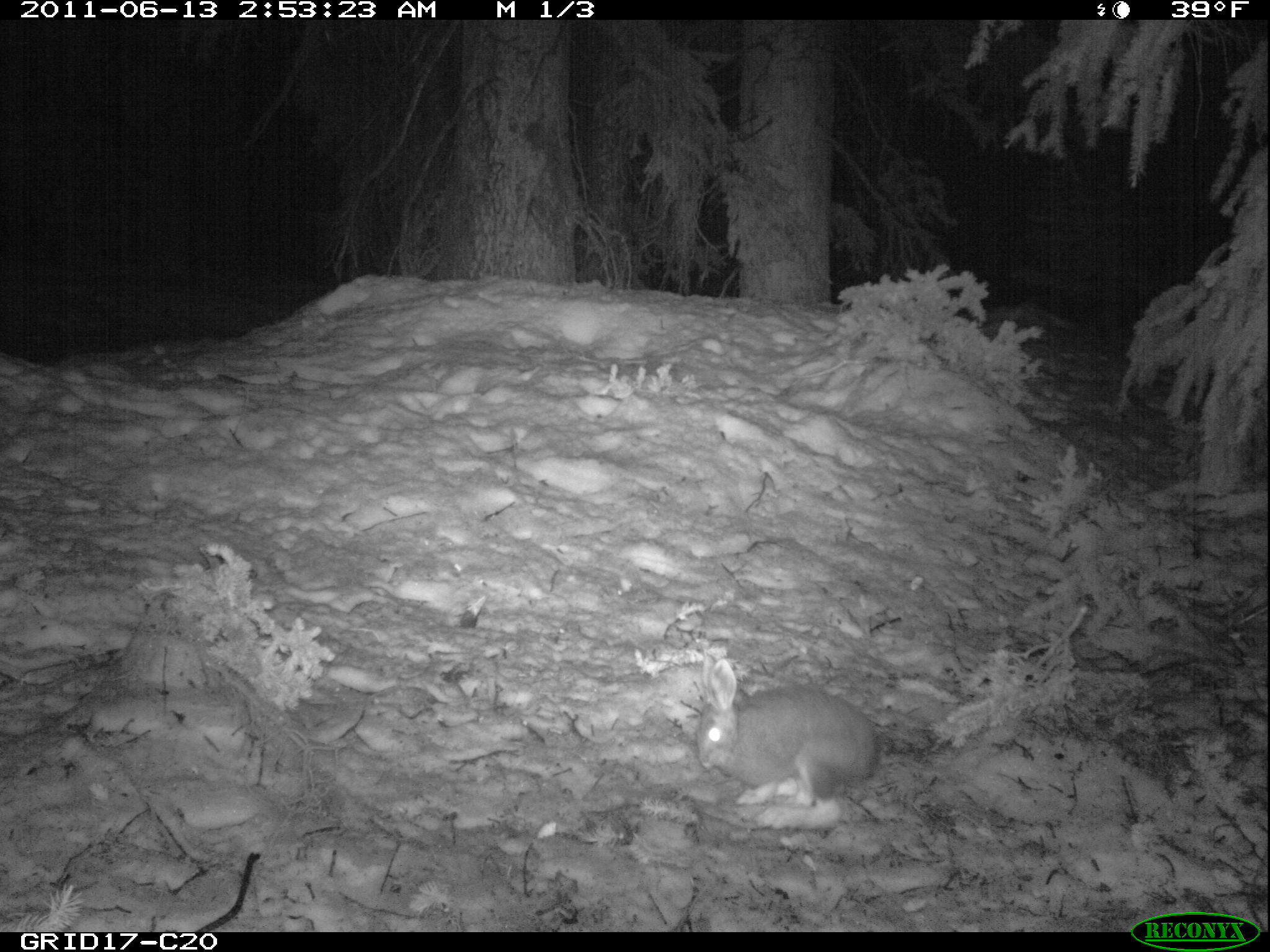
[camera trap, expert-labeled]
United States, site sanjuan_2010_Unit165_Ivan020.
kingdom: Animalia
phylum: Chordata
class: Mammalia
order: Lagomorpha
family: Leporidae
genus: Lepus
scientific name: Lepus americanus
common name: snowshoe hare